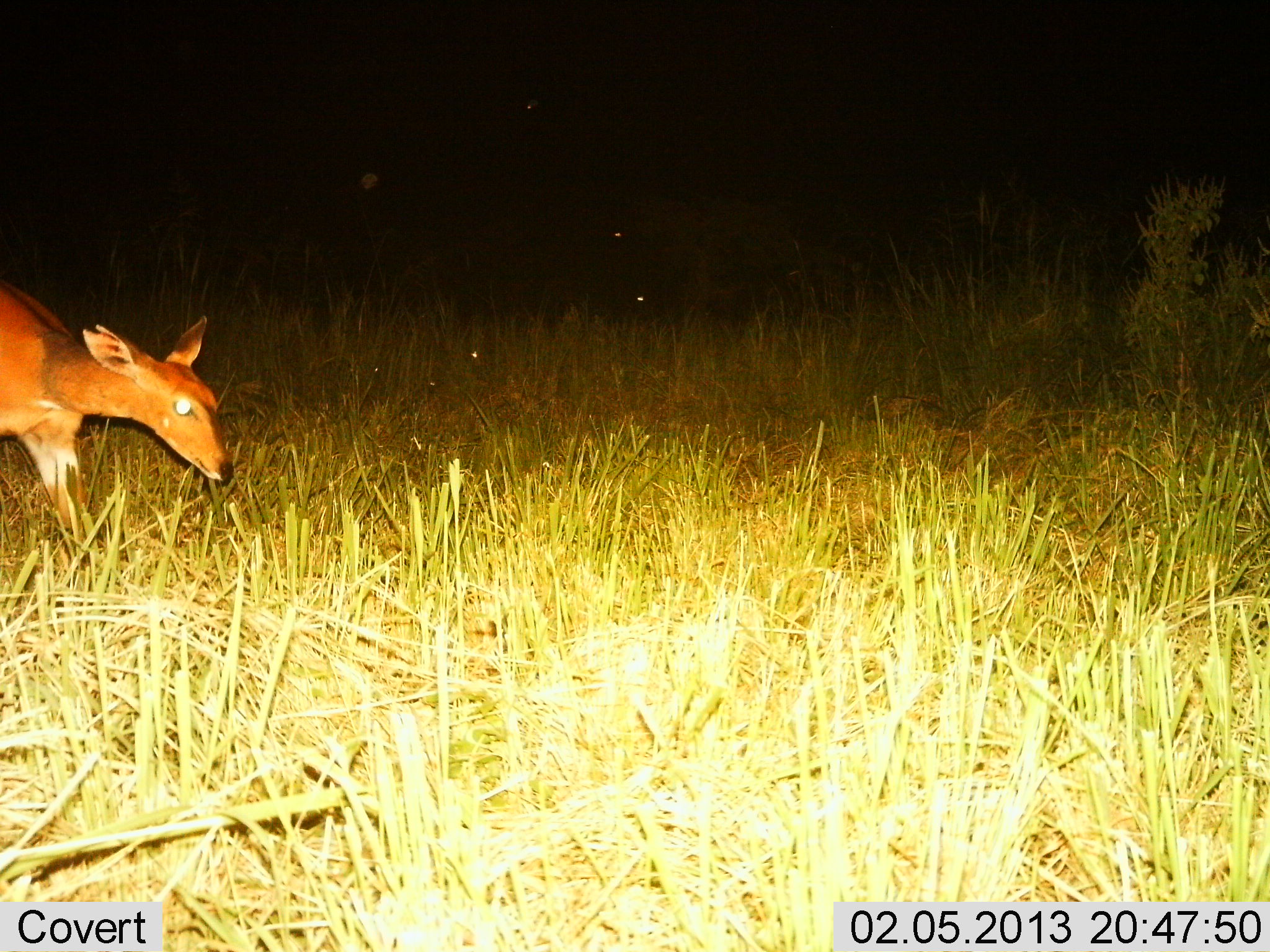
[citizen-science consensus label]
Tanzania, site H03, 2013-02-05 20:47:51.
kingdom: Animalia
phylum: Chordata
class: Mammalia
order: Artiodactyla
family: Bovidae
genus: Redunca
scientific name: Redunca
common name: reedbuck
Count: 1.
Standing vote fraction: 30%.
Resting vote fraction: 0%.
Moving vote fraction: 55%.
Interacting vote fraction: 0%.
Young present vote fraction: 0%.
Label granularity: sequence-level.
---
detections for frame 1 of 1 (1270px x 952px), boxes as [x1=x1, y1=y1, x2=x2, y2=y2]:
animal: [x1=0, y1=279, x2=231, y2=575]